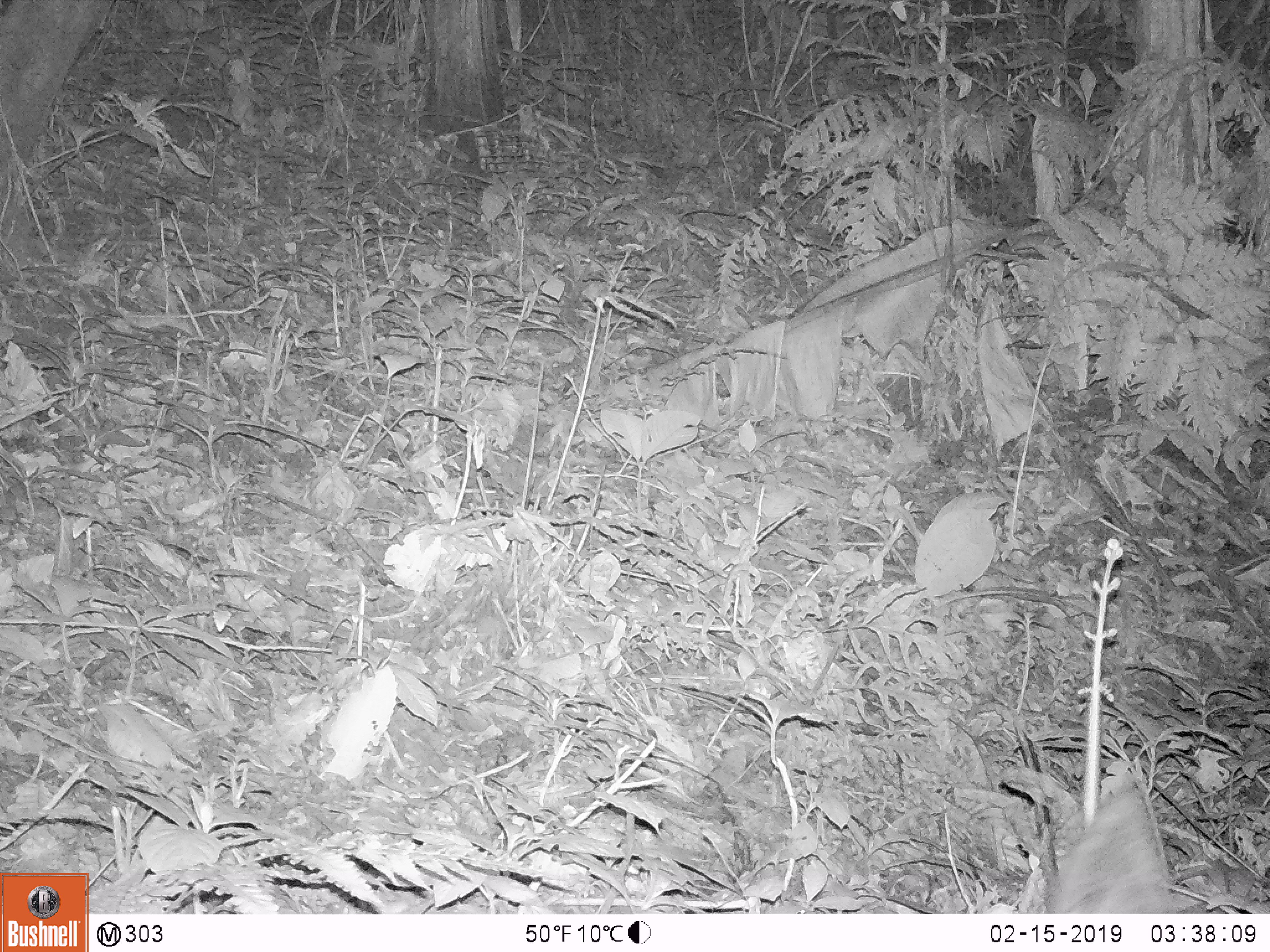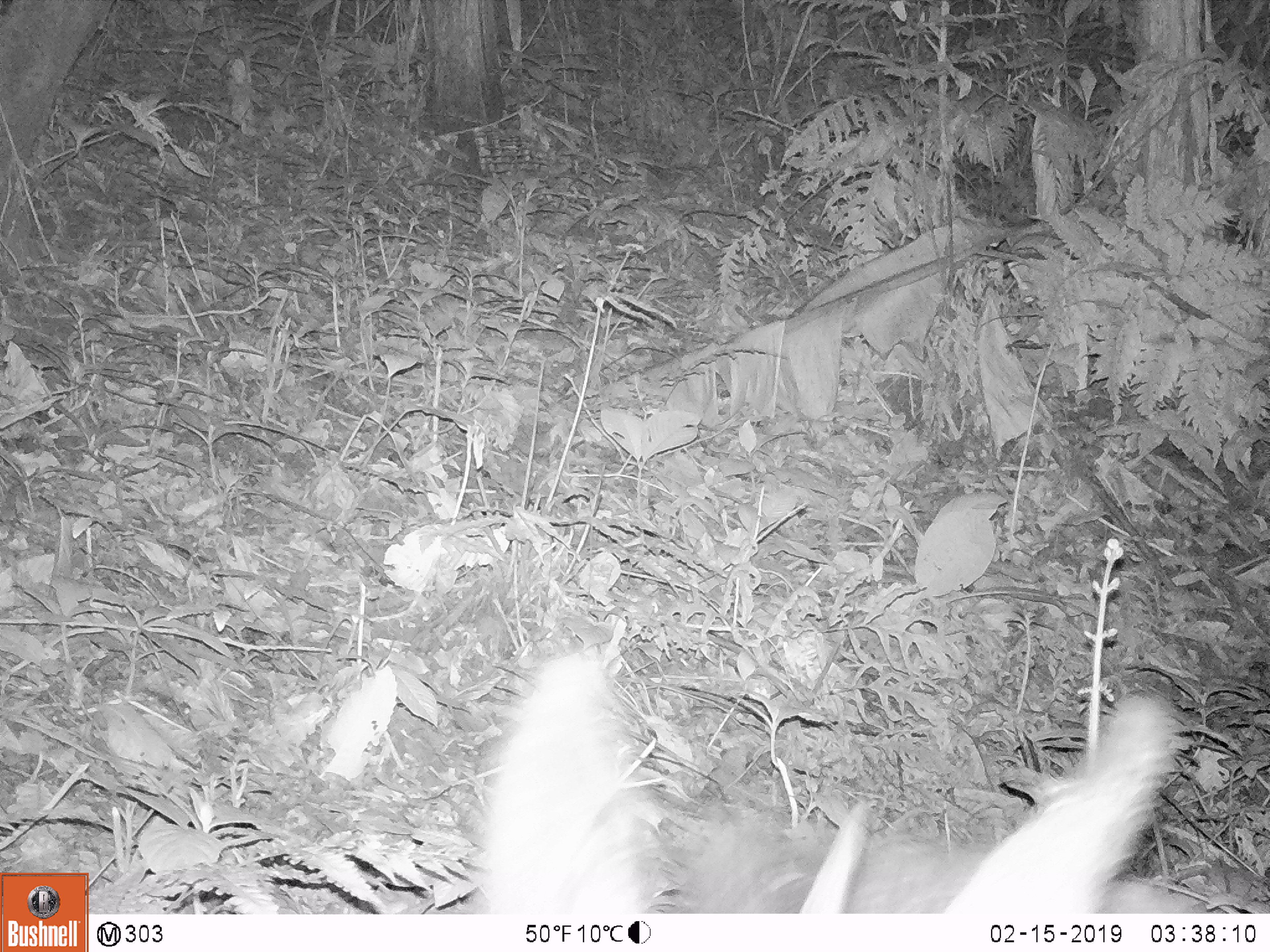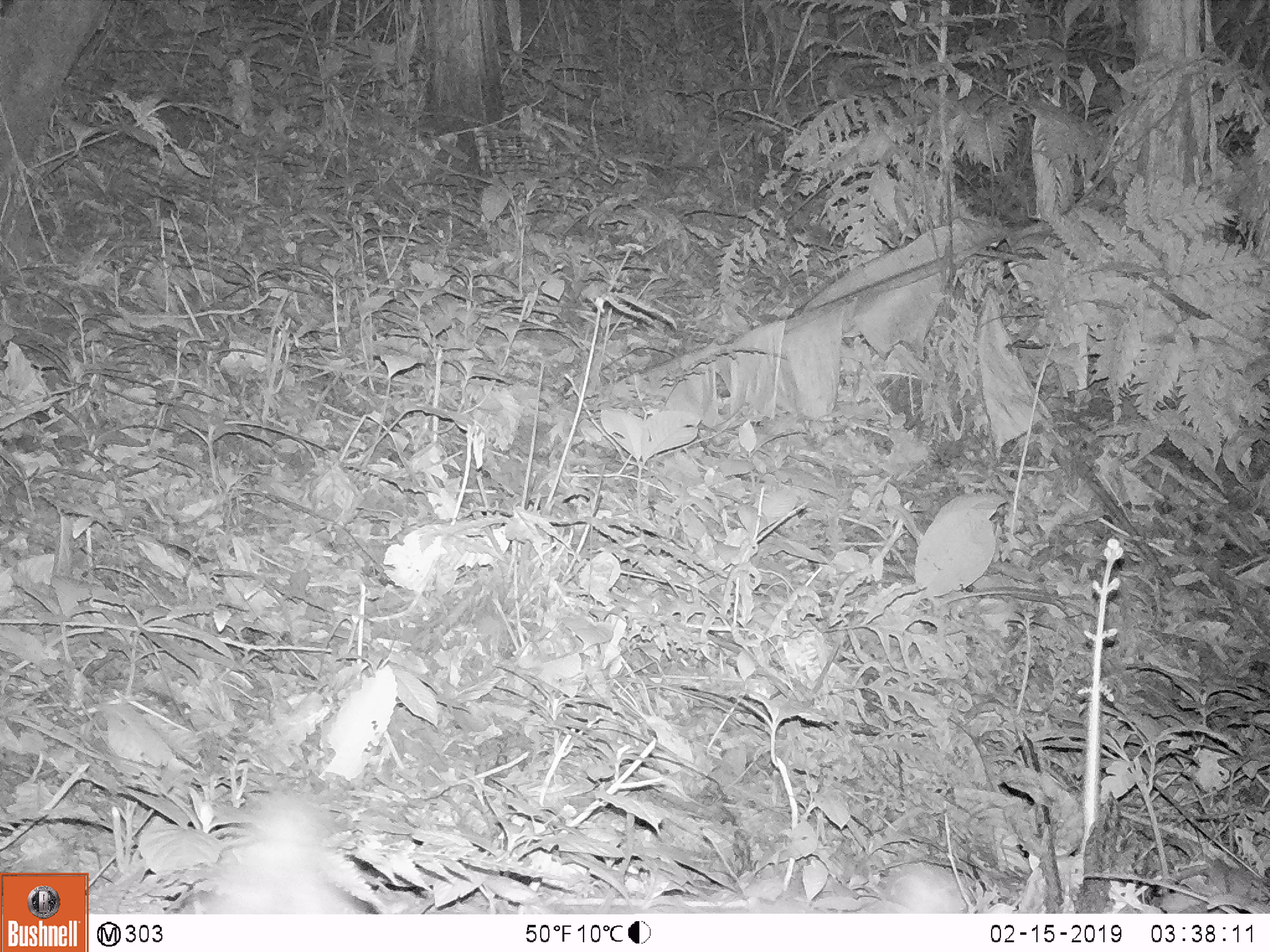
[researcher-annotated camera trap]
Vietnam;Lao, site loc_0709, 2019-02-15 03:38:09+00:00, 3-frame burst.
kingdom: Animalia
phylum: Chordata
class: Mammalia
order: Artiodactyla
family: Bovidae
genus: Capricornis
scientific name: Capricornis sumatraensis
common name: chinese serow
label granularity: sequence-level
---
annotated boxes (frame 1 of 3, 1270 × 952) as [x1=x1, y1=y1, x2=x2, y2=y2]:
chinese serow: [x1=1050, y1=775, x2=1181, y2=912]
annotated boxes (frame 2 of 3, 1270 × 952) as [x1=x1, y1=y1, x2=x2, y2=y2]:
chinese serow: [x1=468, y1=632, x2=1211, y2=914]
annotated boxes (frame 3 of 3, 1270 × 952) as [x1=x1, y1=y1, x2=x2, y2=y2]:
chinese serow: [x1=166, y1=778, x2=974, y2=913]